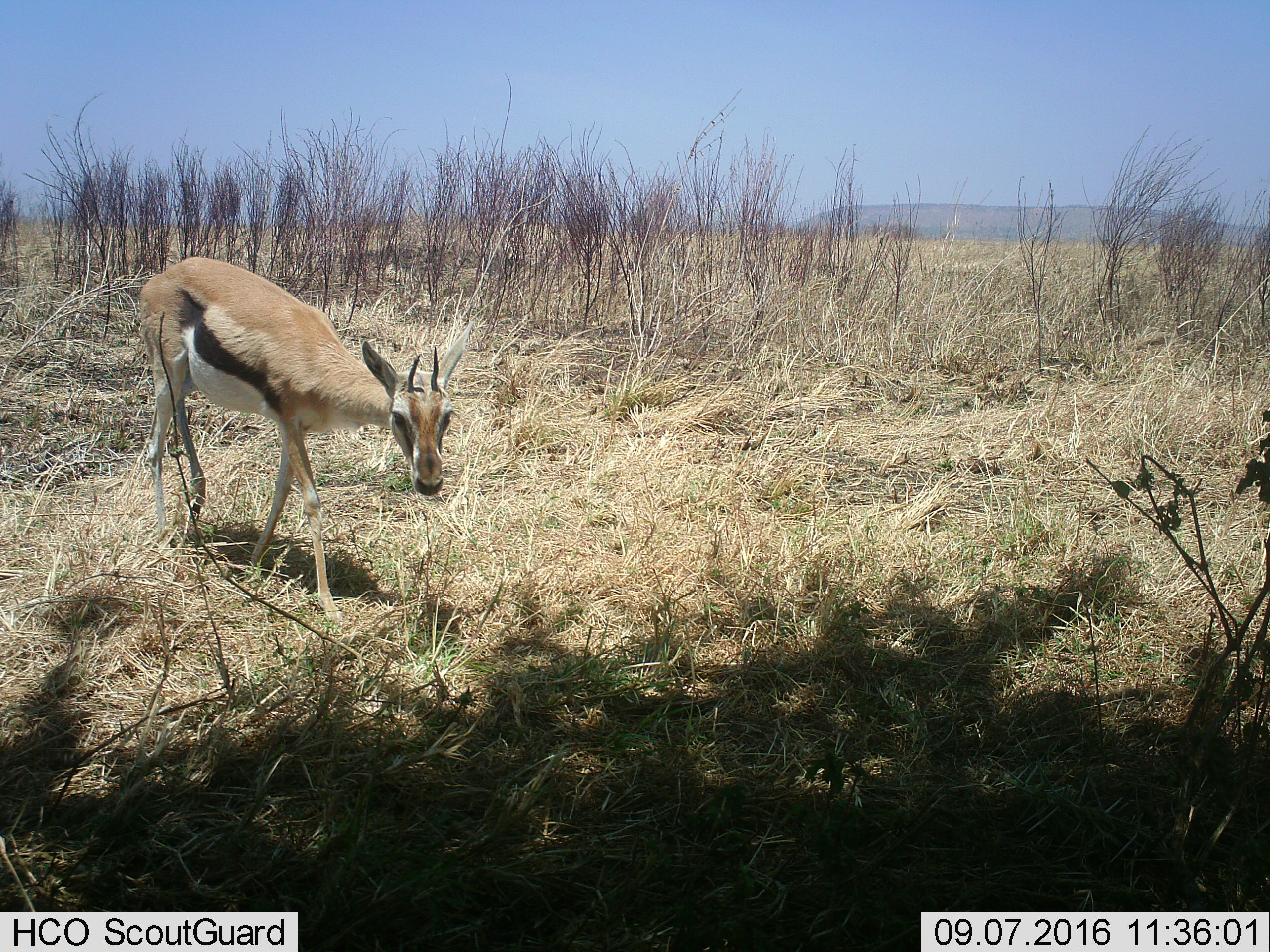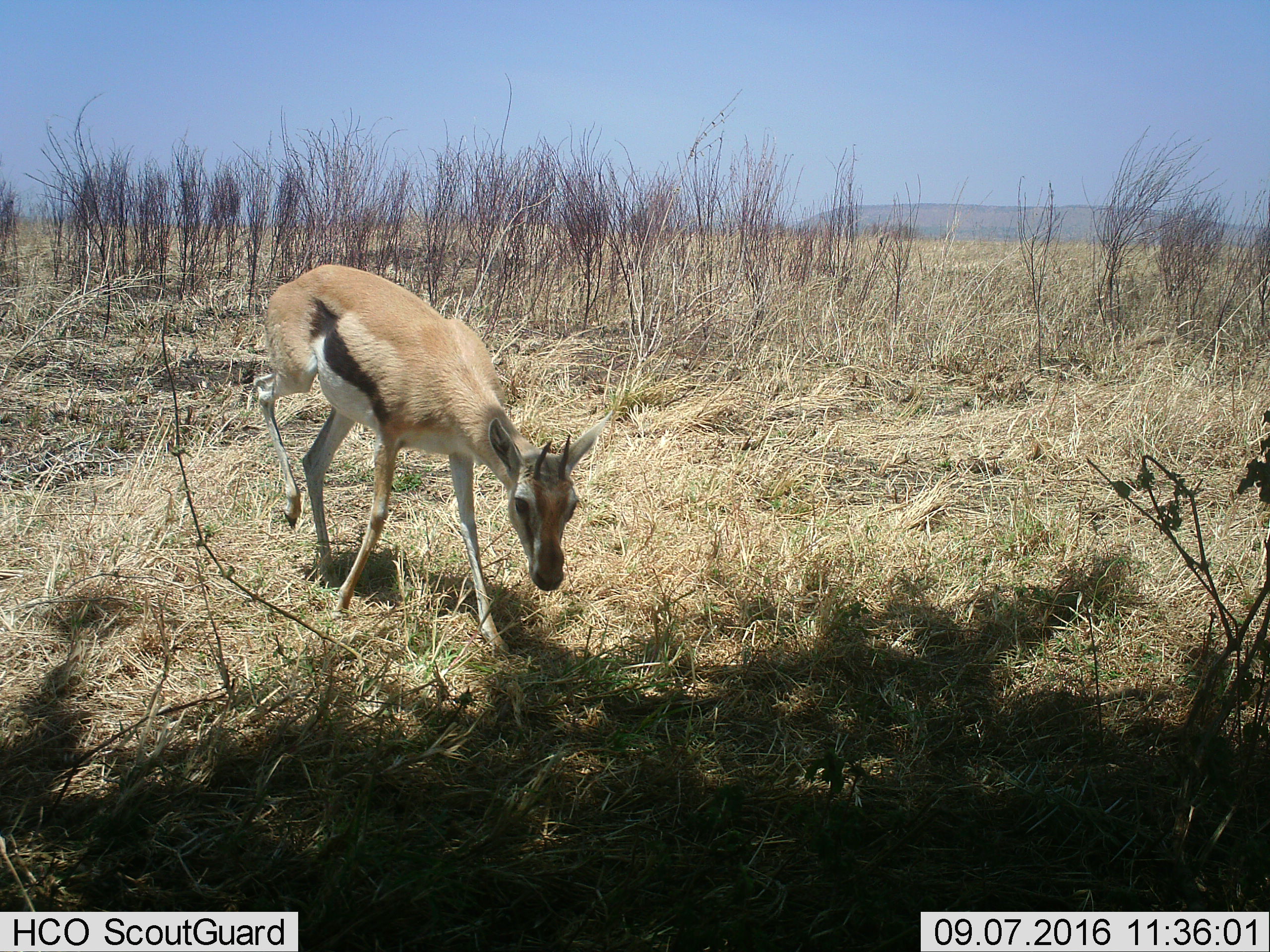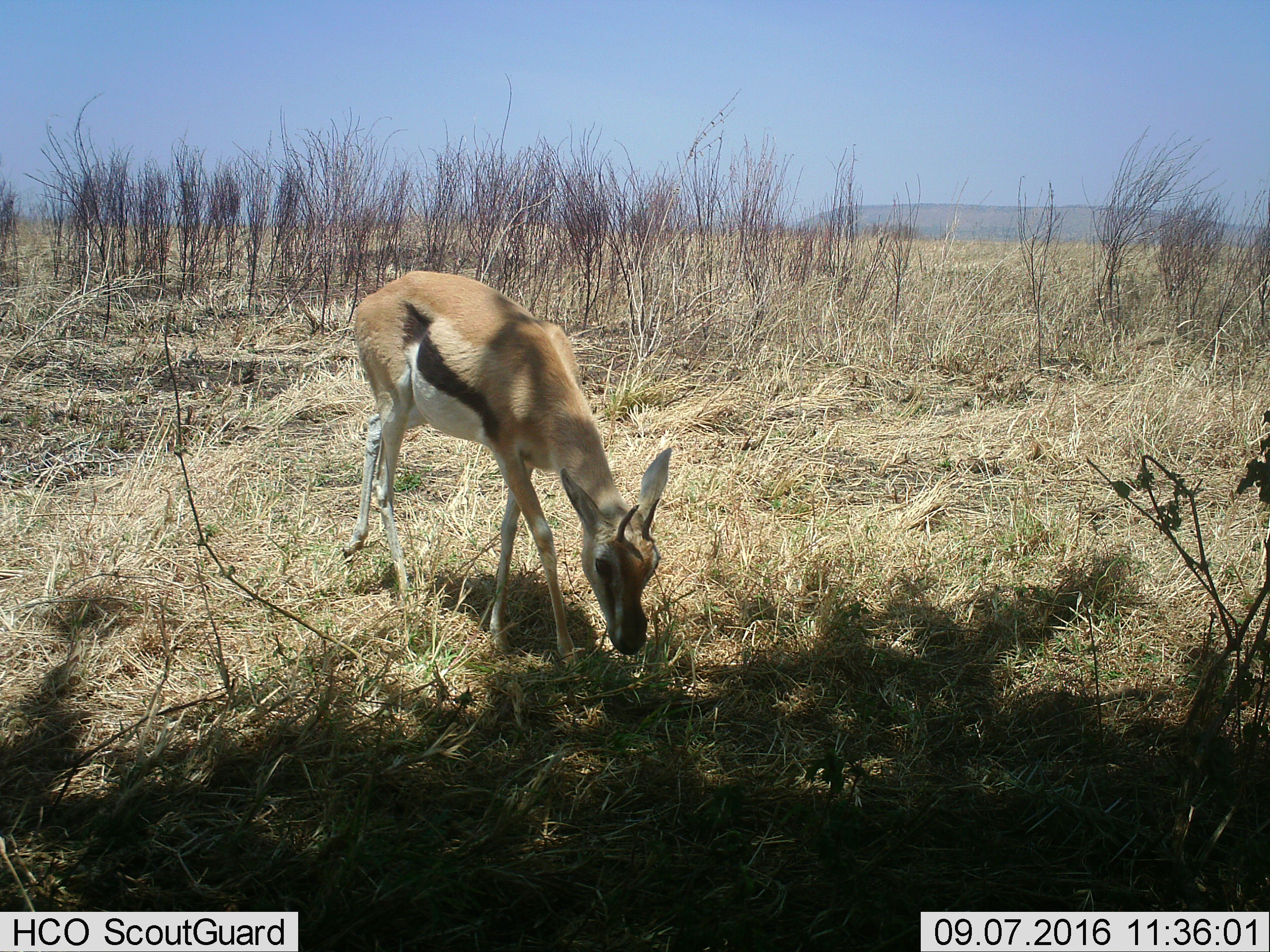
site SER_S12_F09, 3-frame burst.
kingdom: Animalia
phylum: Chordata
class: Mammalia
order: Artiodactyla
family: Bovidae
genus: Eudorcas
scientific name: Eudorcas thomsonii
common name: thomson's gazelle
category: gazellethomsons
Gazellethomsons (thomson's gazelle) (Eudorcas thomsonii), count 1. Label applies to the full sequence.